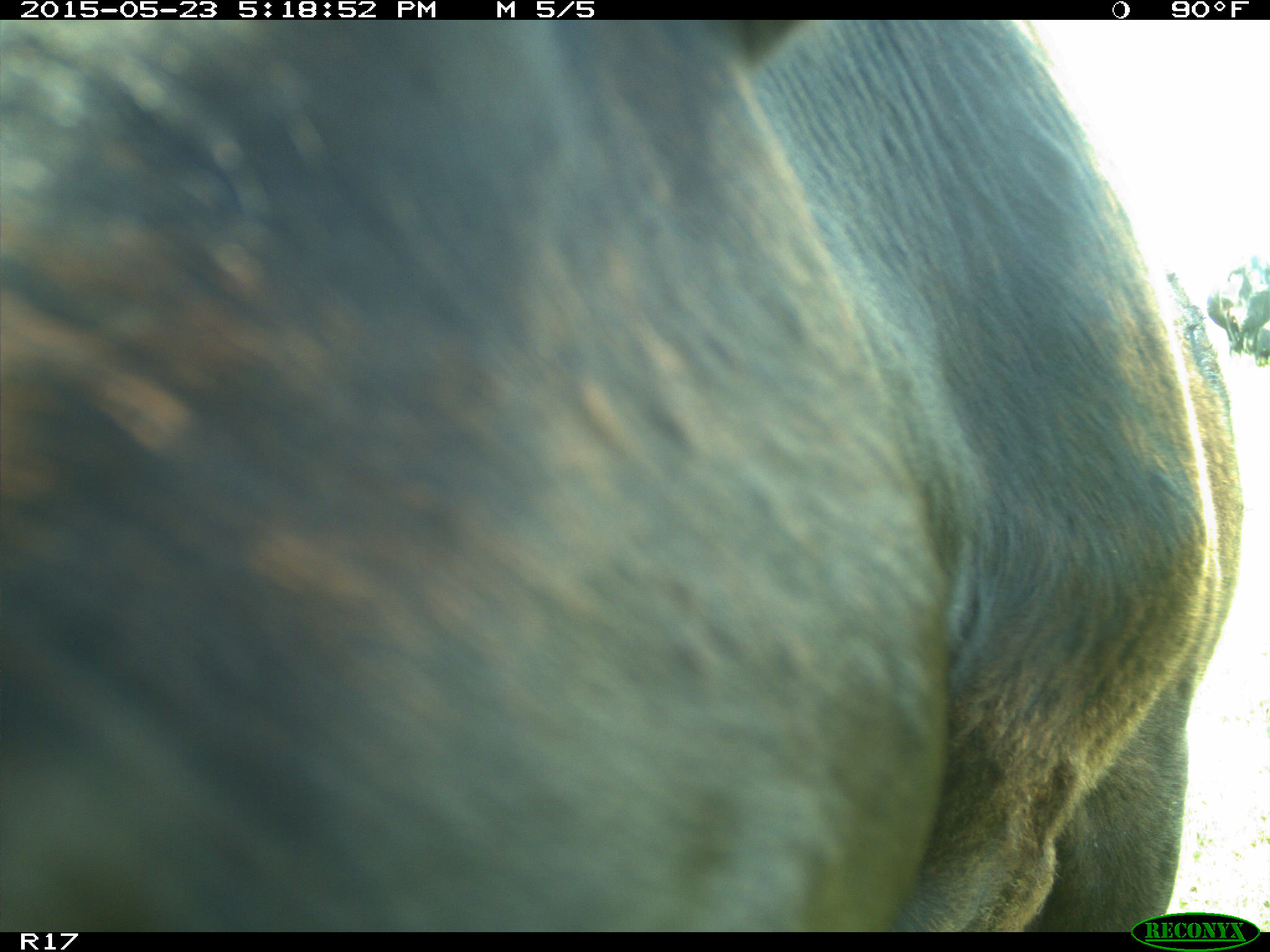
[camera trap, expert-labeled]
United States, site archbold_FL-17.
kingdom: Animalia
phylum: Chordata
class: Mammalia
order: Artiodactyla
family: Bovidae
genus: Bos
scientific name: Bos taurus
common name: domestic cow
Bos taurus (domestic cow).